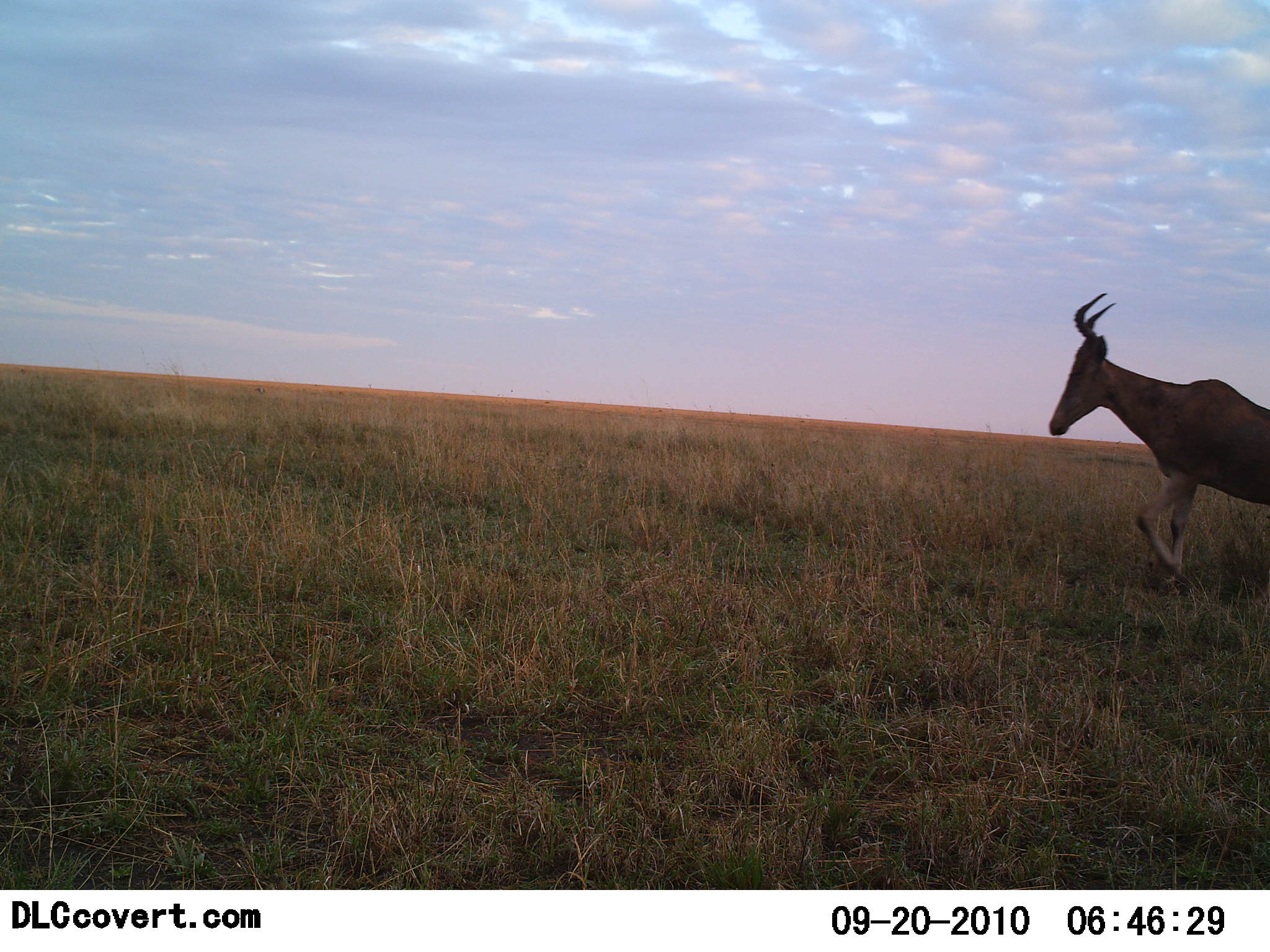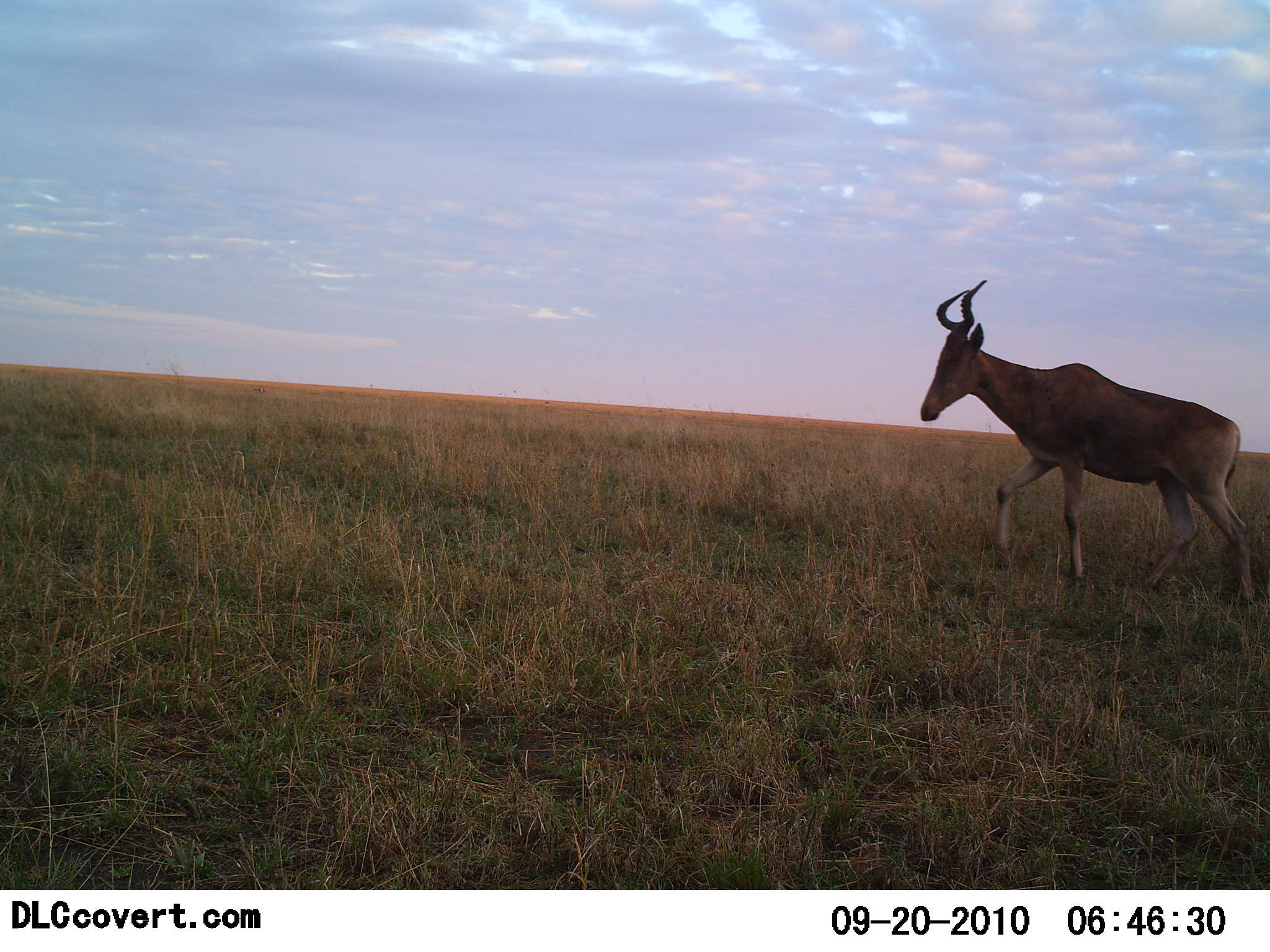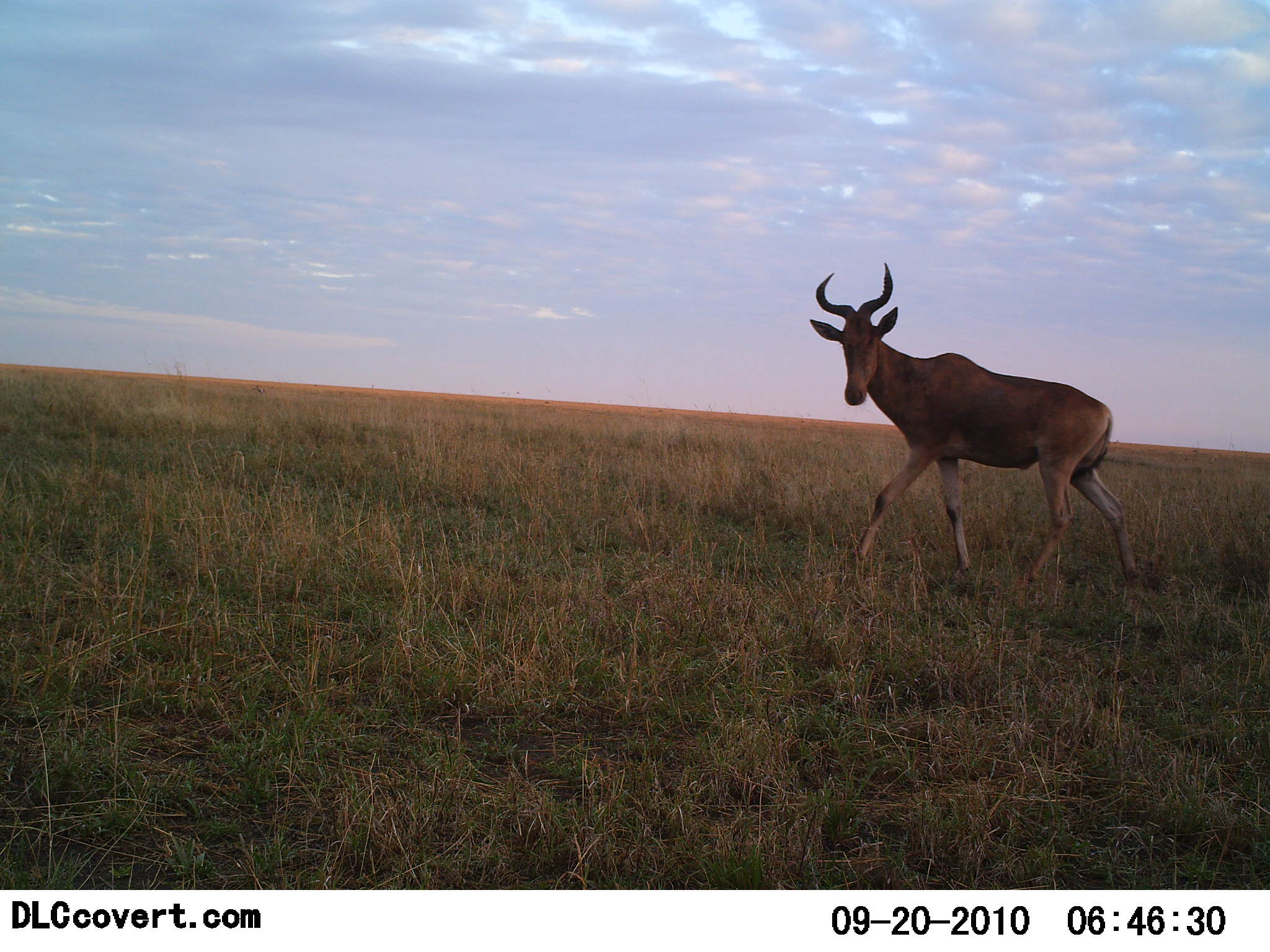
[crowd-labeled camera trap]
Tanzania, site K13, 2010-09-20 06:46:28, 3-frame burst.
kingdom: Animalia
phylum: Chordata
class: Mammalia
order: Artiodactyla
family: Bovidae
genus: Alcelaphus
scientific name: Alcelaphus buselaphus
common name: hartebeest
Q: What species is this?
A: Hartebeest (Alcelaphus buselaphus).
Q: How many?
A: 1.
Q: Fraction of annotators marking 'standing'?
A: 23%.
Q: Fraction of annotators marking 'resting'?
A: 0%.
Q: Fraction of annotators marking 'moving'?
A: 77%.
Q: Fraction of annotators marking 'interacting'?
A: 0%.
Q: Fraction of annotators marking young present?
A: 0%.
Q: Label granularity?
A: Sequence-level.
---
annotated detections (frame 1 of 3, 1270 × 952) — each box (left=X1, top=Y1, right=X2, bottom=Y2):
animal: (left=1047, top=292, right=1270, bottom=600)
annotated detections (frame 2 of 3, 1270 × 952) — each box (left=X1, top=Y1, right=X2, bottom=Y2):
animal: (left=919, top=278, right=1260, bottom=612)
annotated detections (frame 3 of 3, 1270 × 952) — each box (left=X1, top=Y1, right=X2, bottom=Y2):
animal: (left=806, top=260, right=1143, bottom=593)